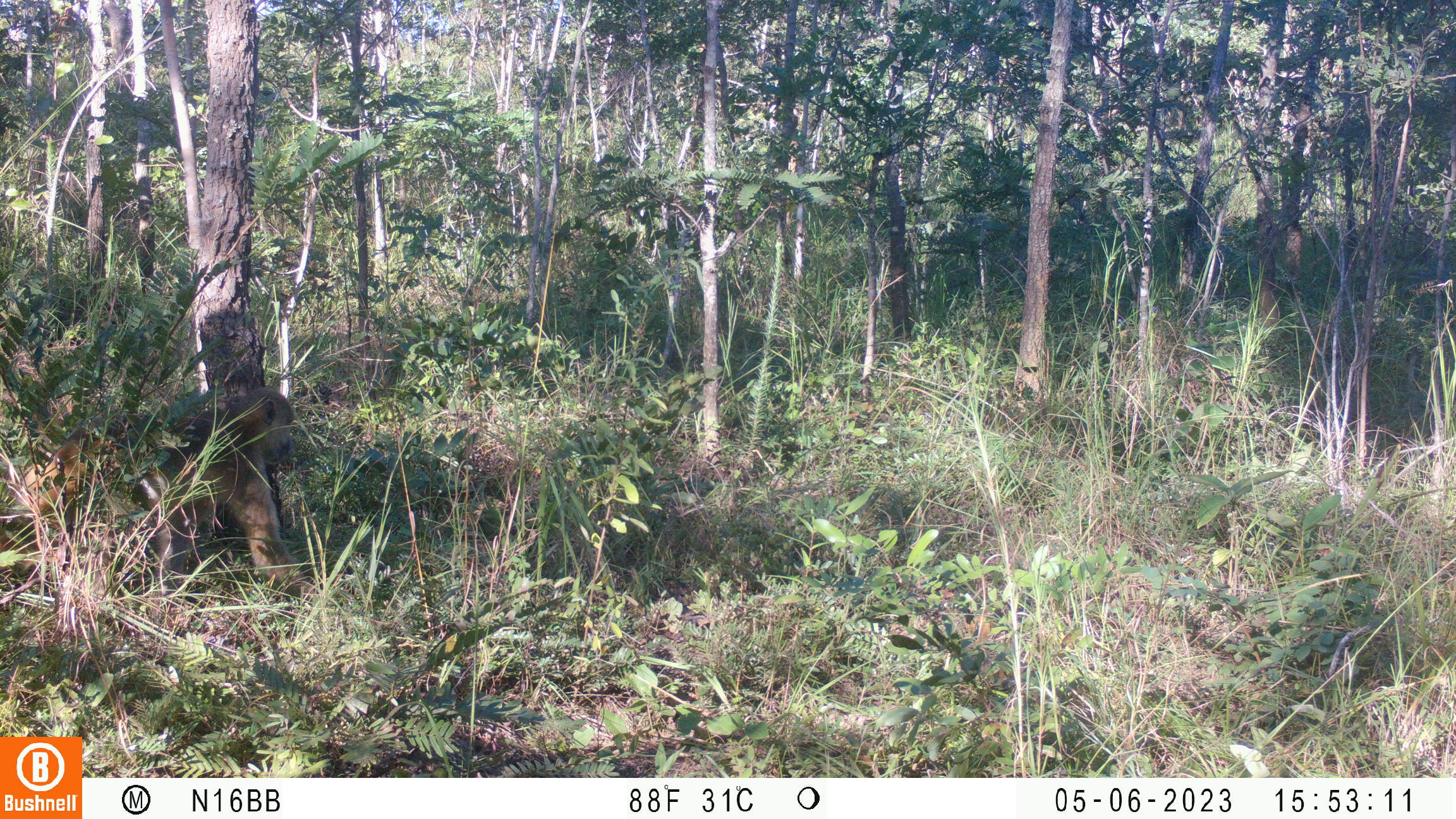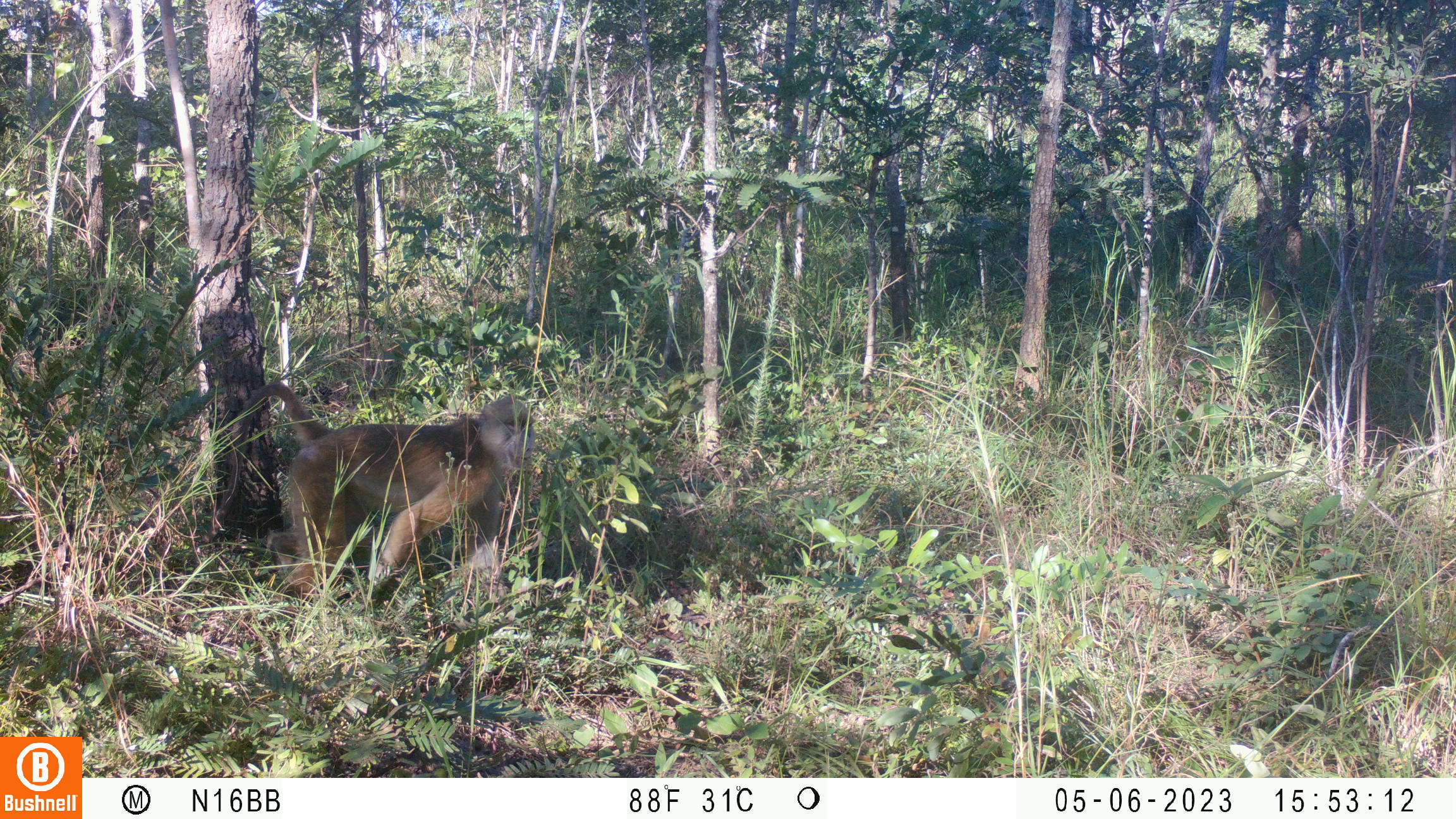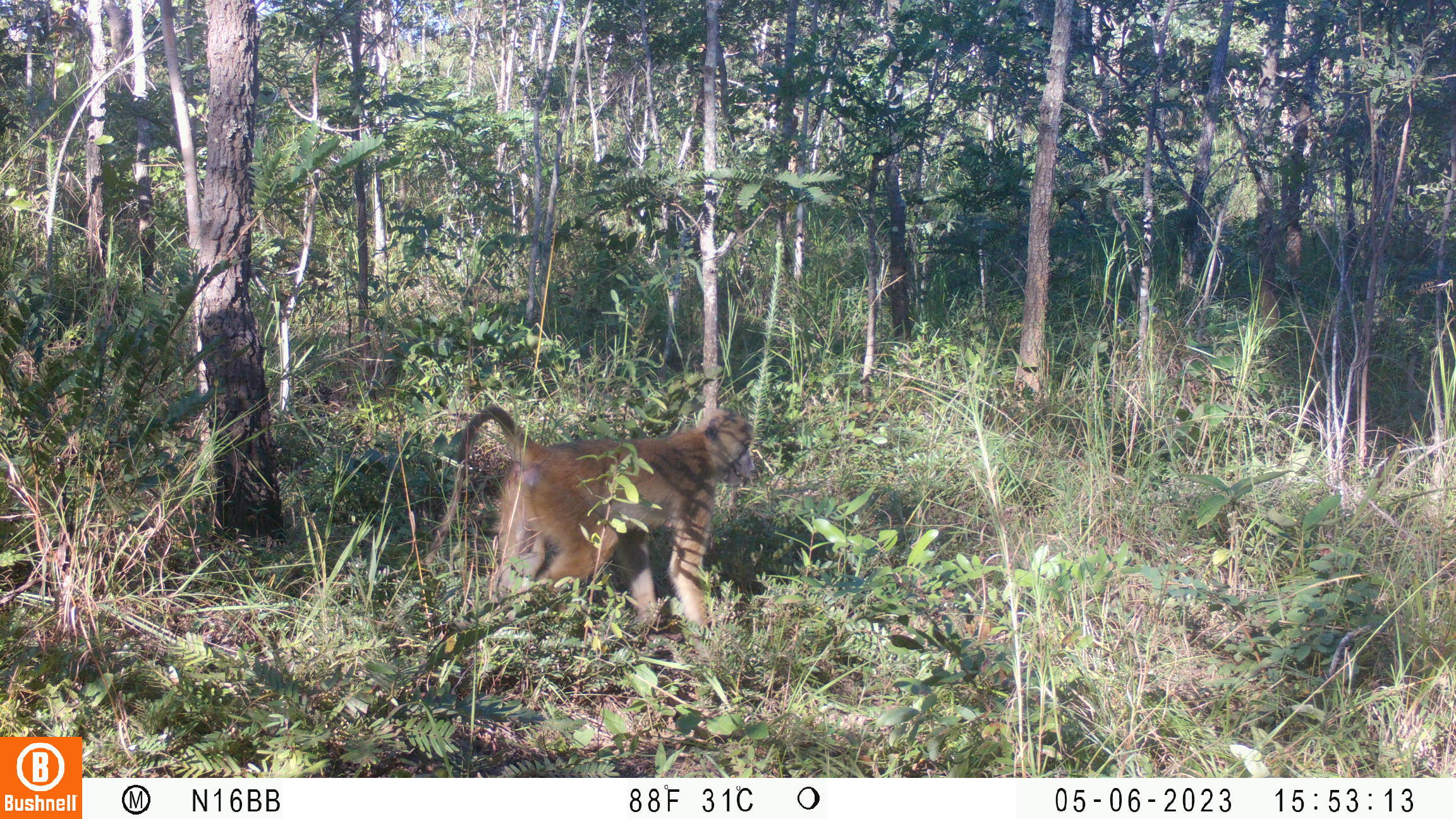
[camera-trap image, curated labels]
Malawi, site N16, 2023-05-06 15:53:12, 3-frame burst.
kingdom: Animalia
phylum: Chordata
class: Mammalia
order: Primates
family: Cercopithecidae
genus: Papio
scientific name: Papio cynocephalus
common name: yellow baboon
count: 1